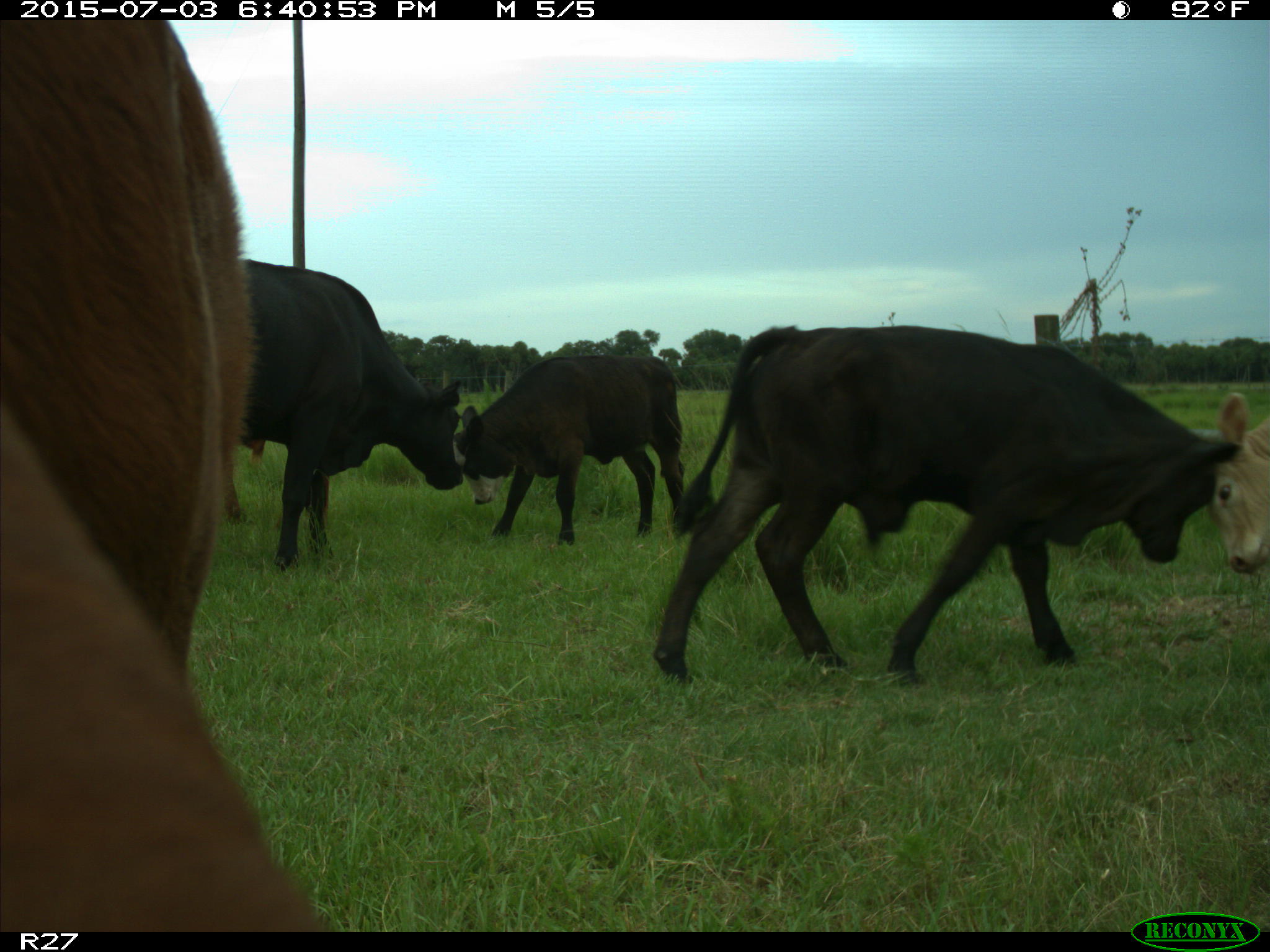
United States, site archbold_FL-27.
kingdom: Animalia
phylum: Chordata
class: Mammalia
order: Artiodactyla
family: Bovidae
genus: Bos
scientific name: Bos taurus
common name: domestic cow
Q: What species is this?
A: Bos taurus (domestic cow).